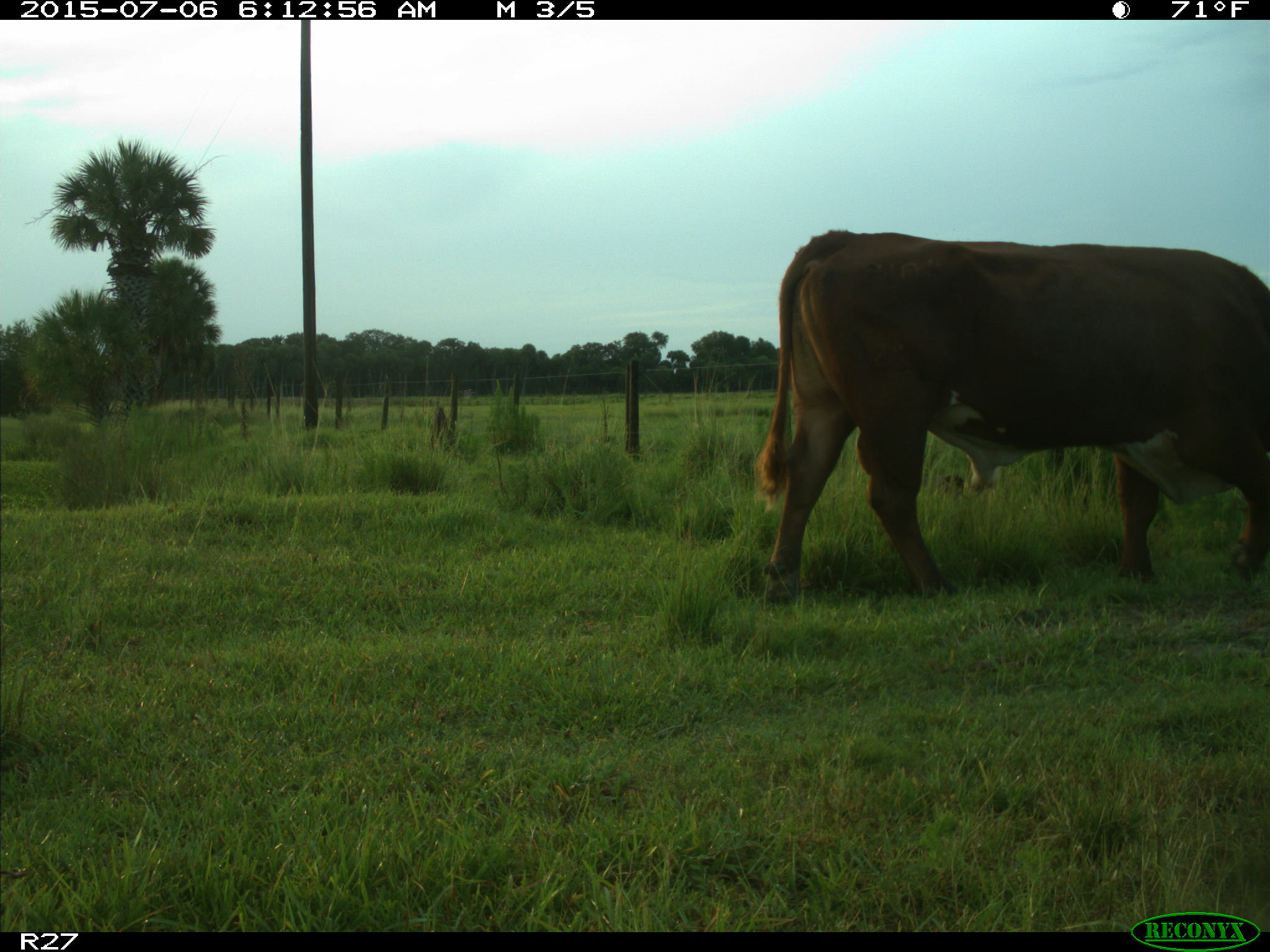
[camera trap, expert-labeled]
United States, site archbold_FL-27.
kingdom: Animalia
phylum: Chordata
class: Mammalia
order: Artiodactyla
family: Bovidae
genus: Bos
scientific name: Bos taurus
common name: domestic cow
Bos taurus (domestic cow).